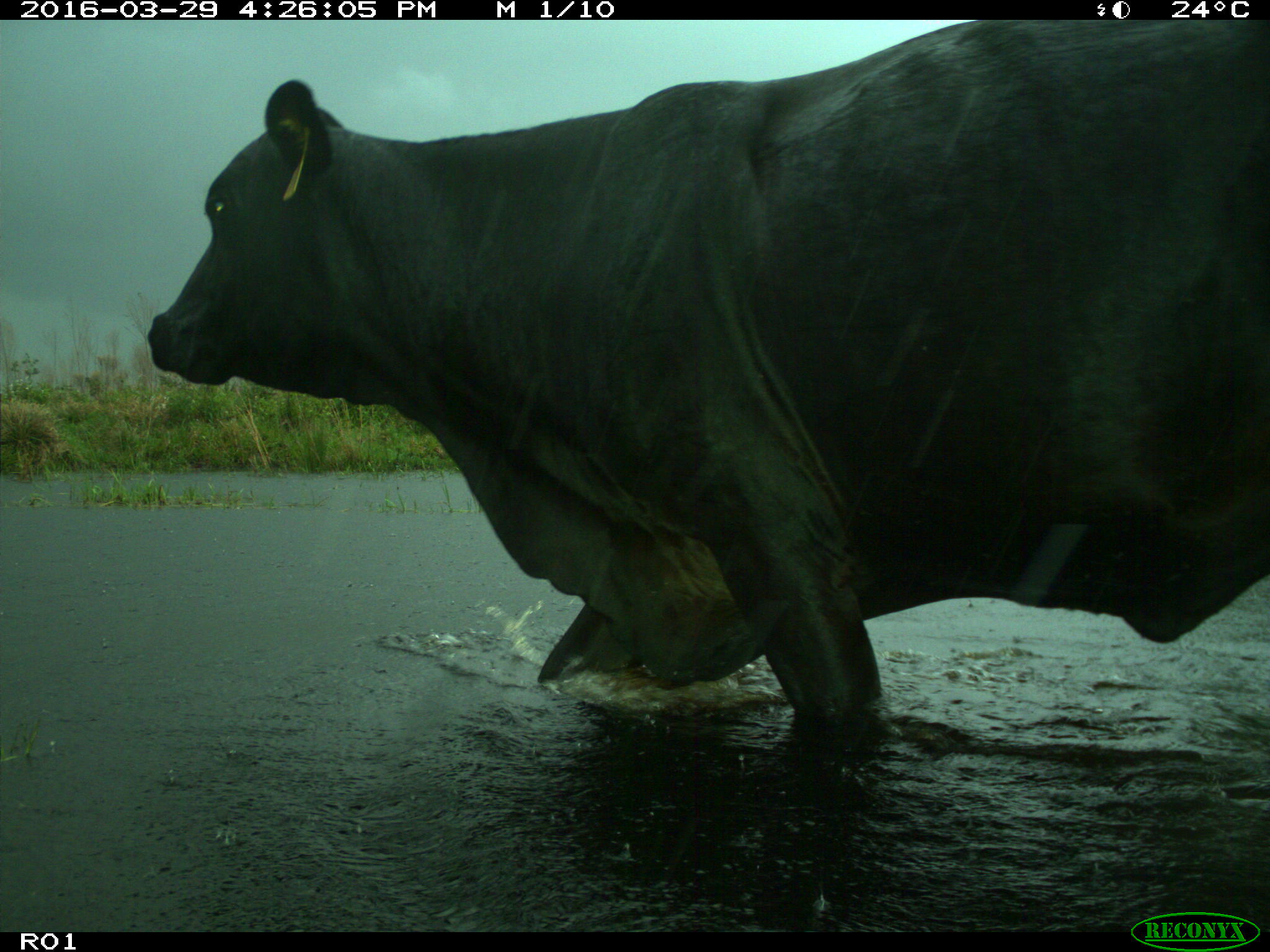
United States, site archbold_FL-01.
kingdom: Animalia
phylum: Chordata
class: Mammalia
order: Artiodactyla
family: Bovidae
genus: Bos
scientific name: Bos taurus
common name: domestic cow